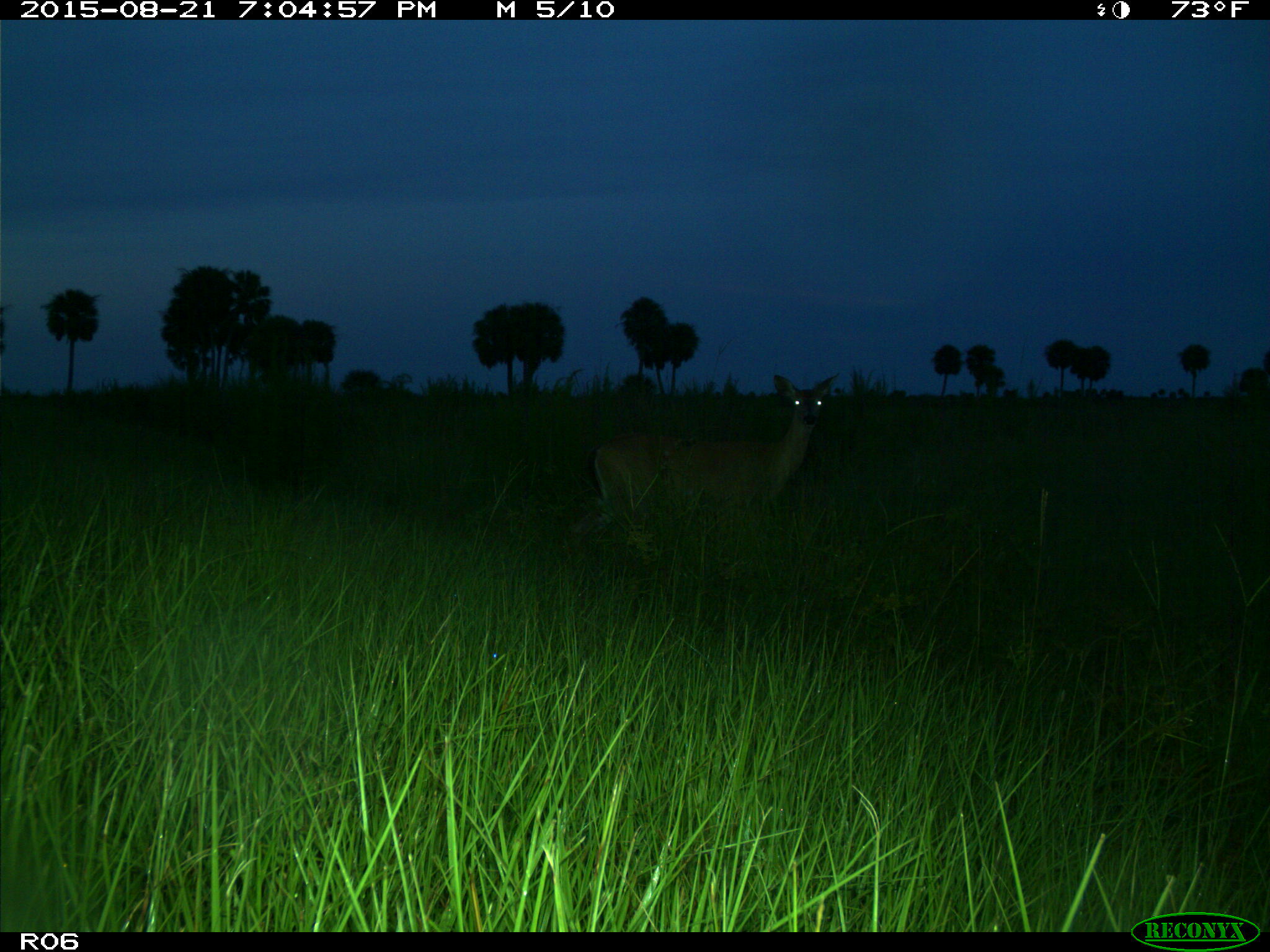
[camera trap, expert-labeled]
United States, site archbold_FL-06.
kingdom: Animalia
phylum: Chordata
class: Mammalia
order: Artiodactyla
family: Cervidae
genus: Odocoileus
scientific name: Odocoileus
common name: deer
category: unidentified deer